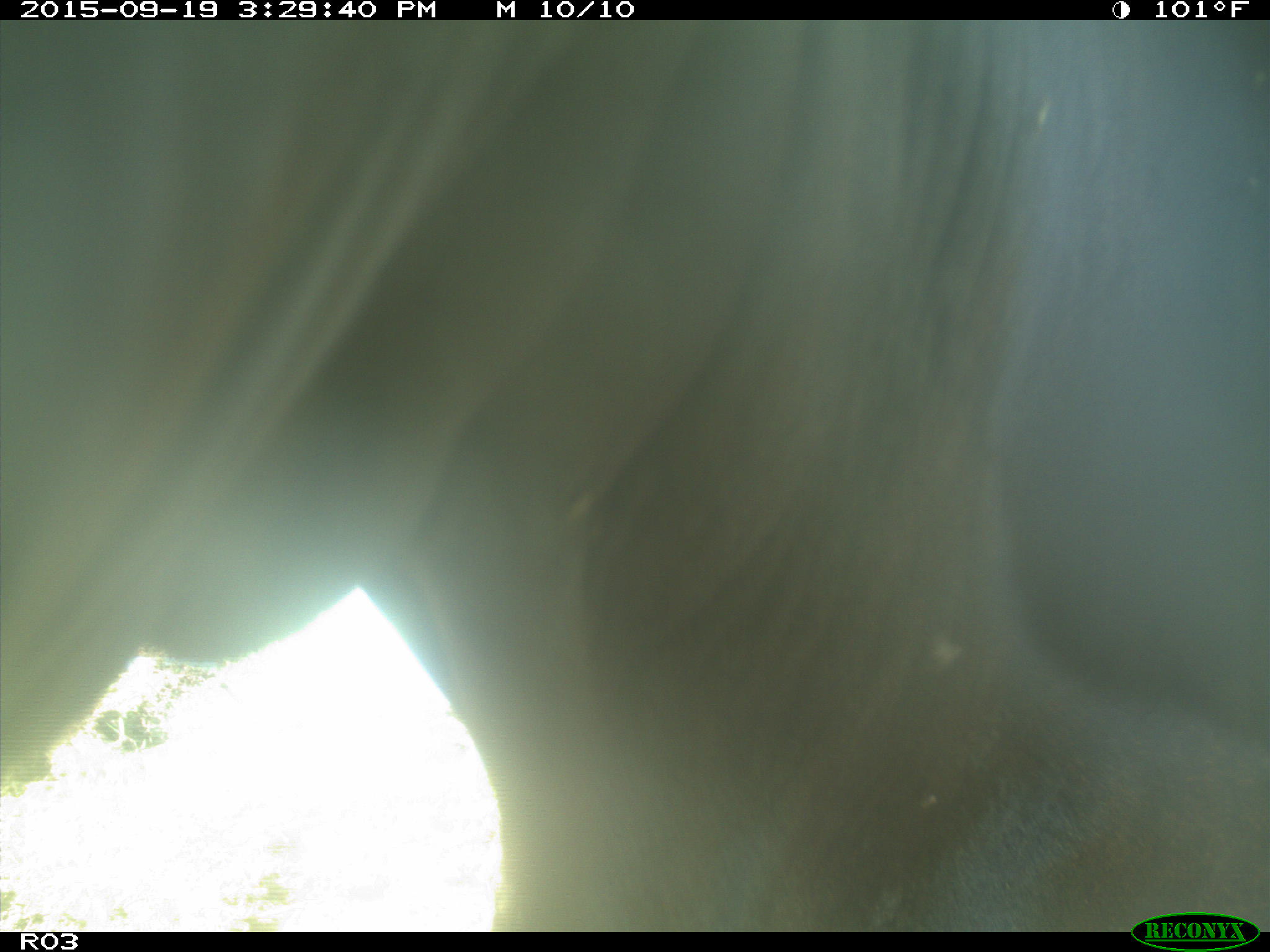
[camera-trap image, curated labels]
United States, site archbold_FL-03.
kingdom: Animalia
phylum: Chordata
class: Mammalia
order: Artiodactyla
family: Bovidae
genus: Bos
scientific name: Bos taurus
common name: domestic cow